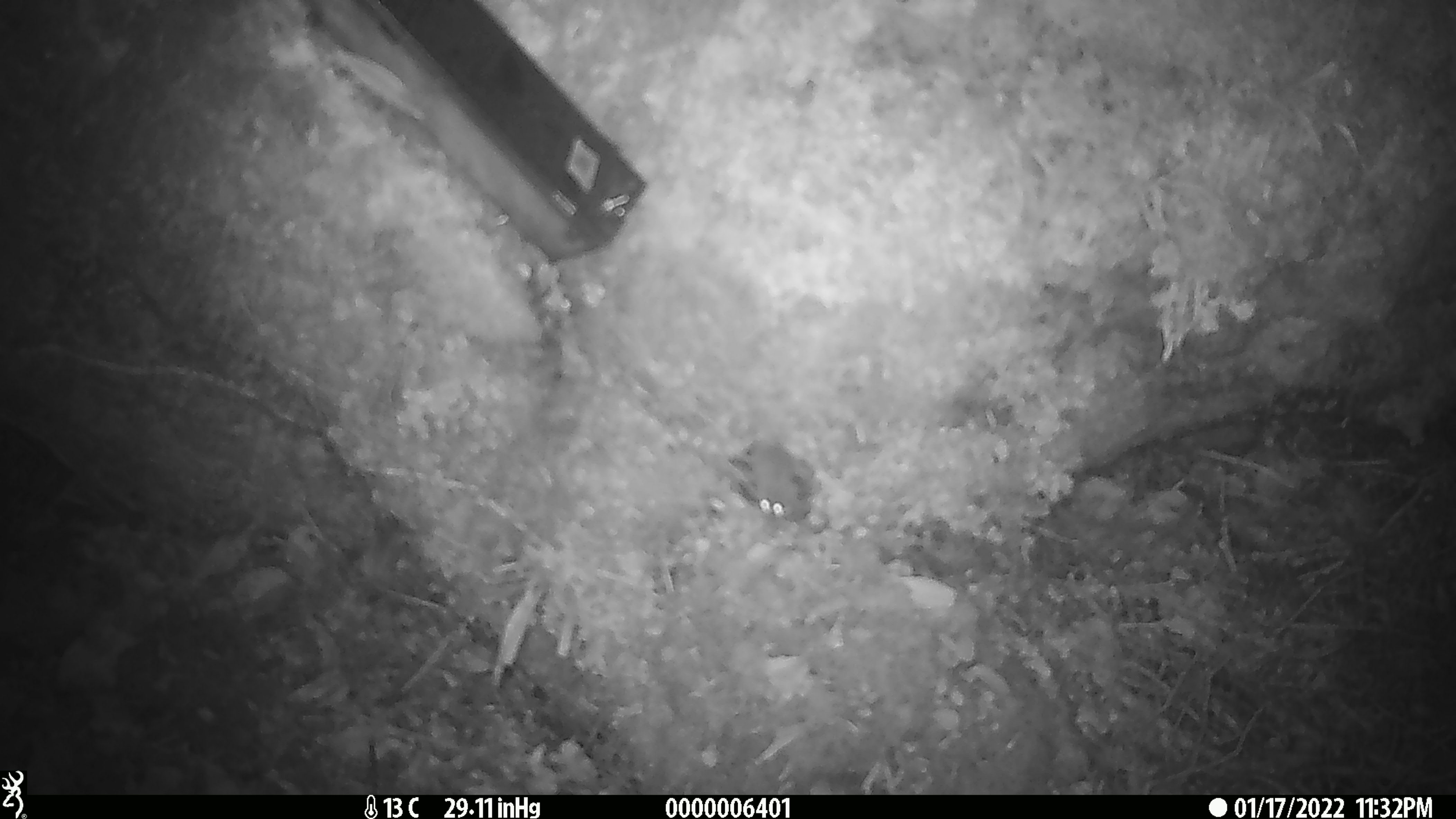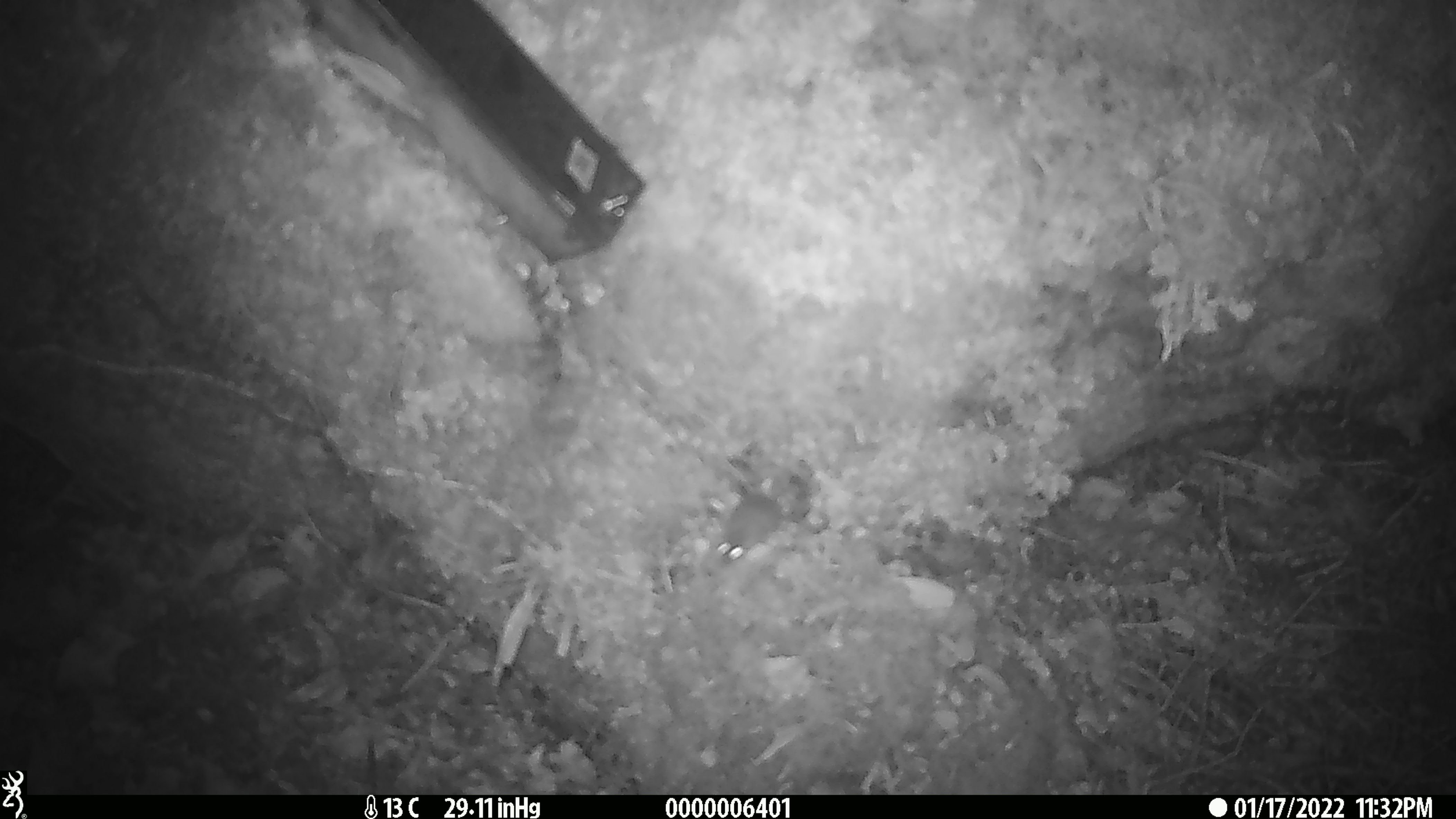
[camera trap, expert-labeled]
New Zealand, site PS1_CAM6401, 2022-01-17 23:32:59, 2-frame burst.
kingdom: Animalia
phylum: Chordata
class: Mammalia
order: Rodentia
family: Muridae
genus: Mus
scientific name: Mus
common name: mouse